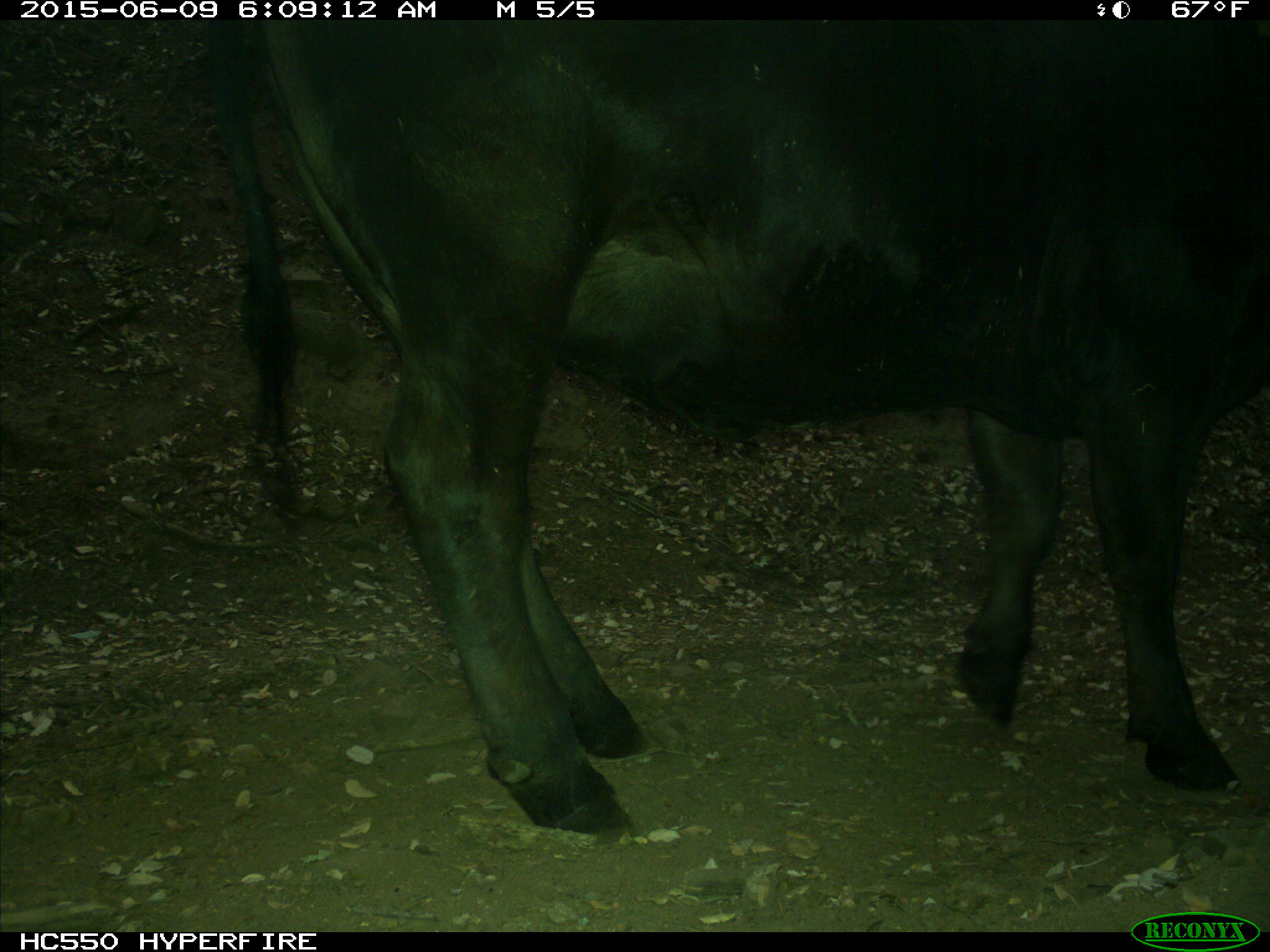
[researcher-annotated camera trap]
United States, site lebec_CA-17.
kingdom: Animalia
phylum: Chordata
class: Mammalia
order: Artiodactyla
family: Bovidae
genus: Bos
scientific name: Bos taurus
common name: domestic cow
Bos taurus (domestic cow).